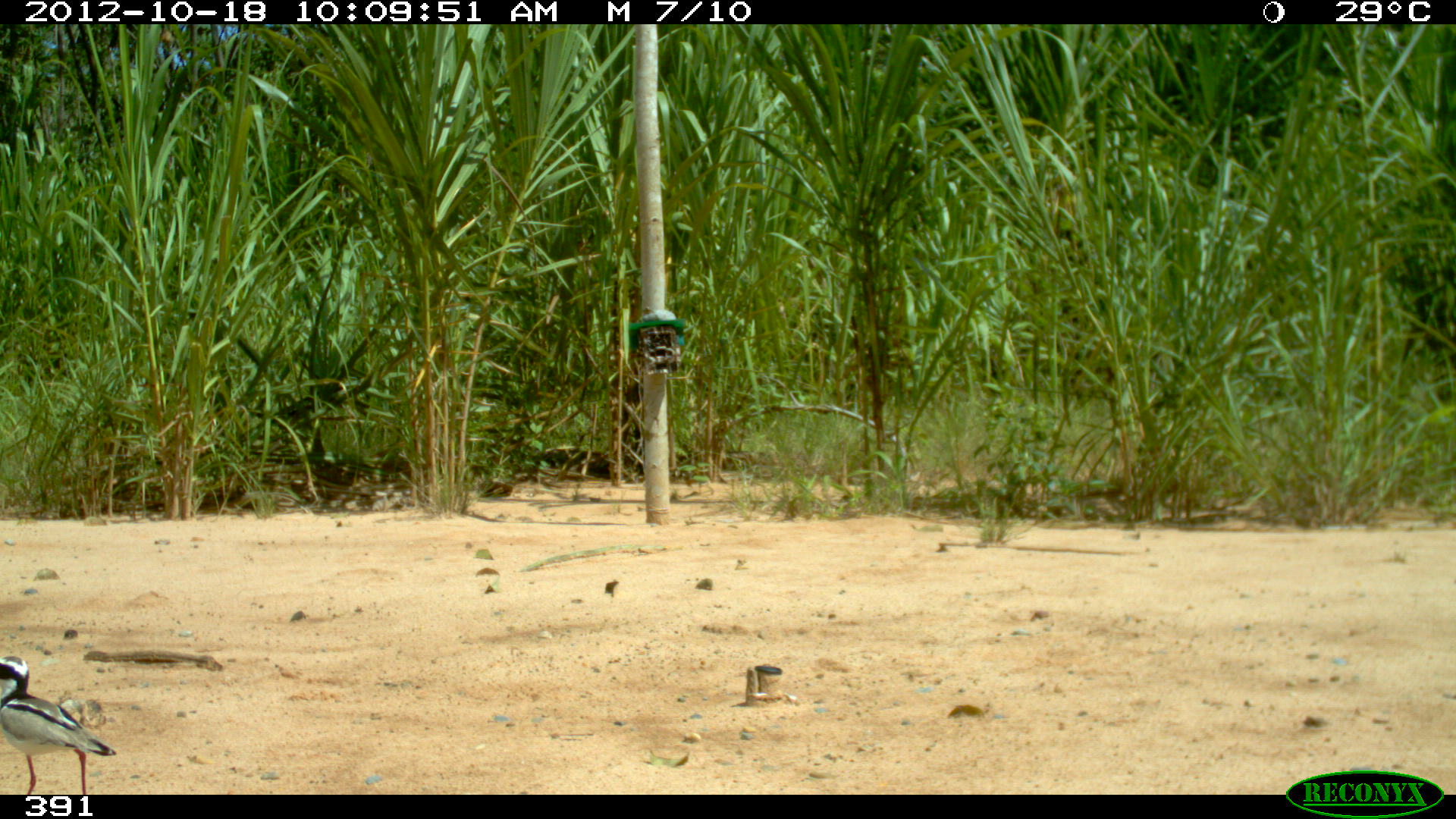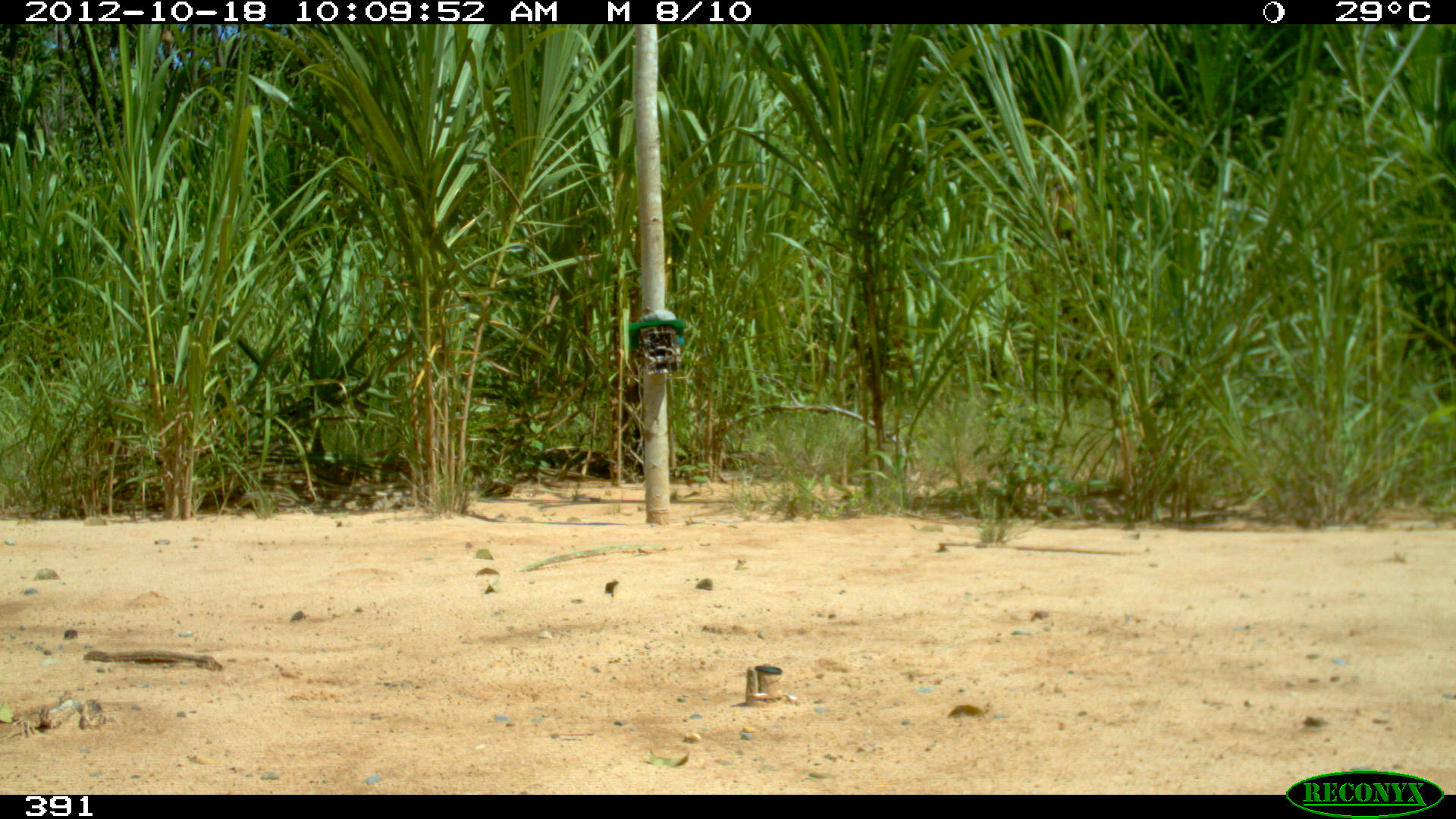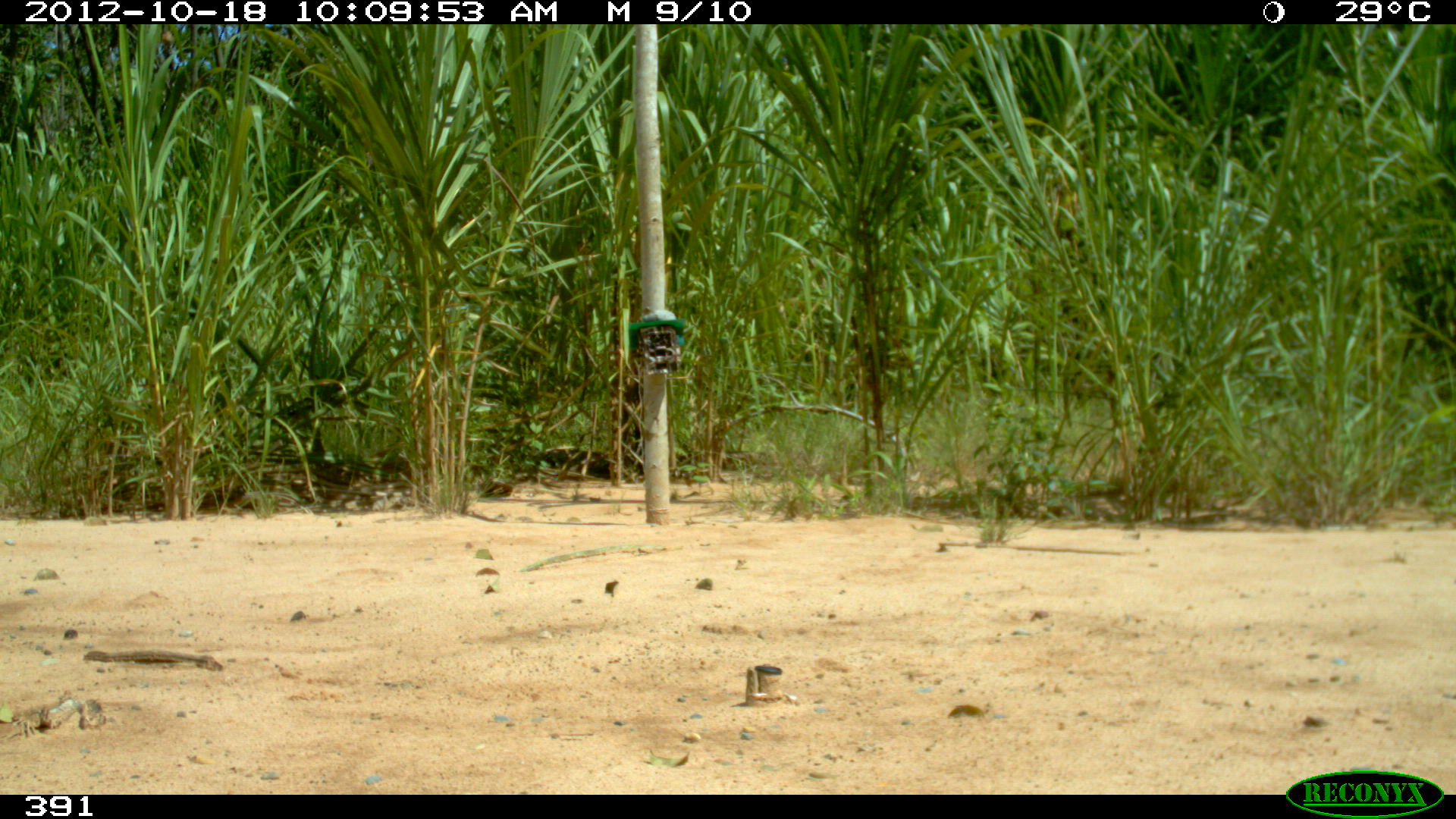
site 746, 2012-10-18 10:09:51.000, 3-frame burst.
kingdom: Animalia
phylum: Chordata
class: Aves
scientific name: Aves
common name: bird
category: unknown bird